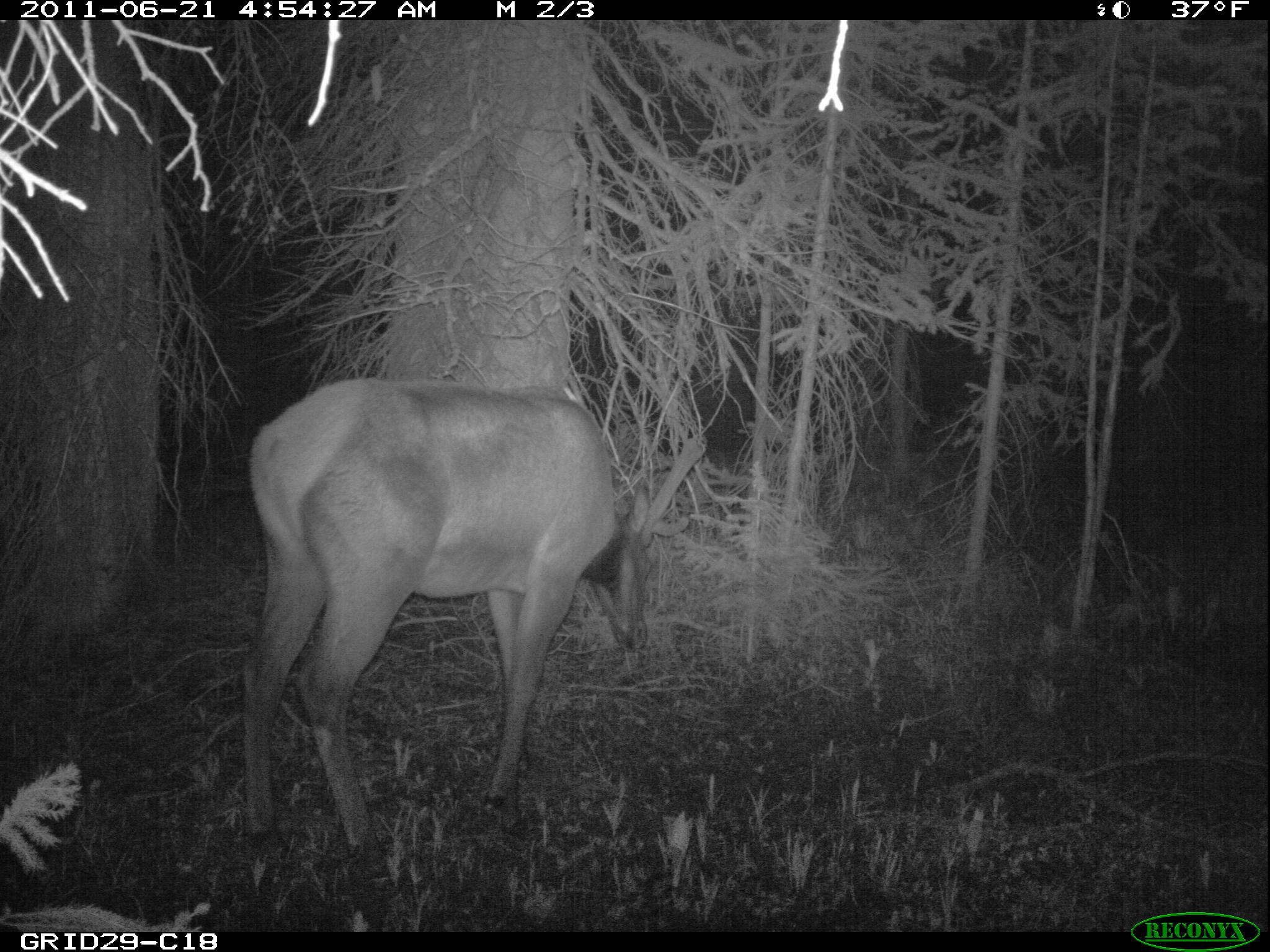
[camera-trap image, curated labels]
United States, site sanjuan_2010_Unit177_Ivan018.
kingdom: Animalia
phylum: Chordata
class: Mammalia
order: Artiodactyla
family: Cervidae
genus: Cervus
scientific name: Cervus elaphus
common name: red deer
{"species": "Cervus elaphus (red deer)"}